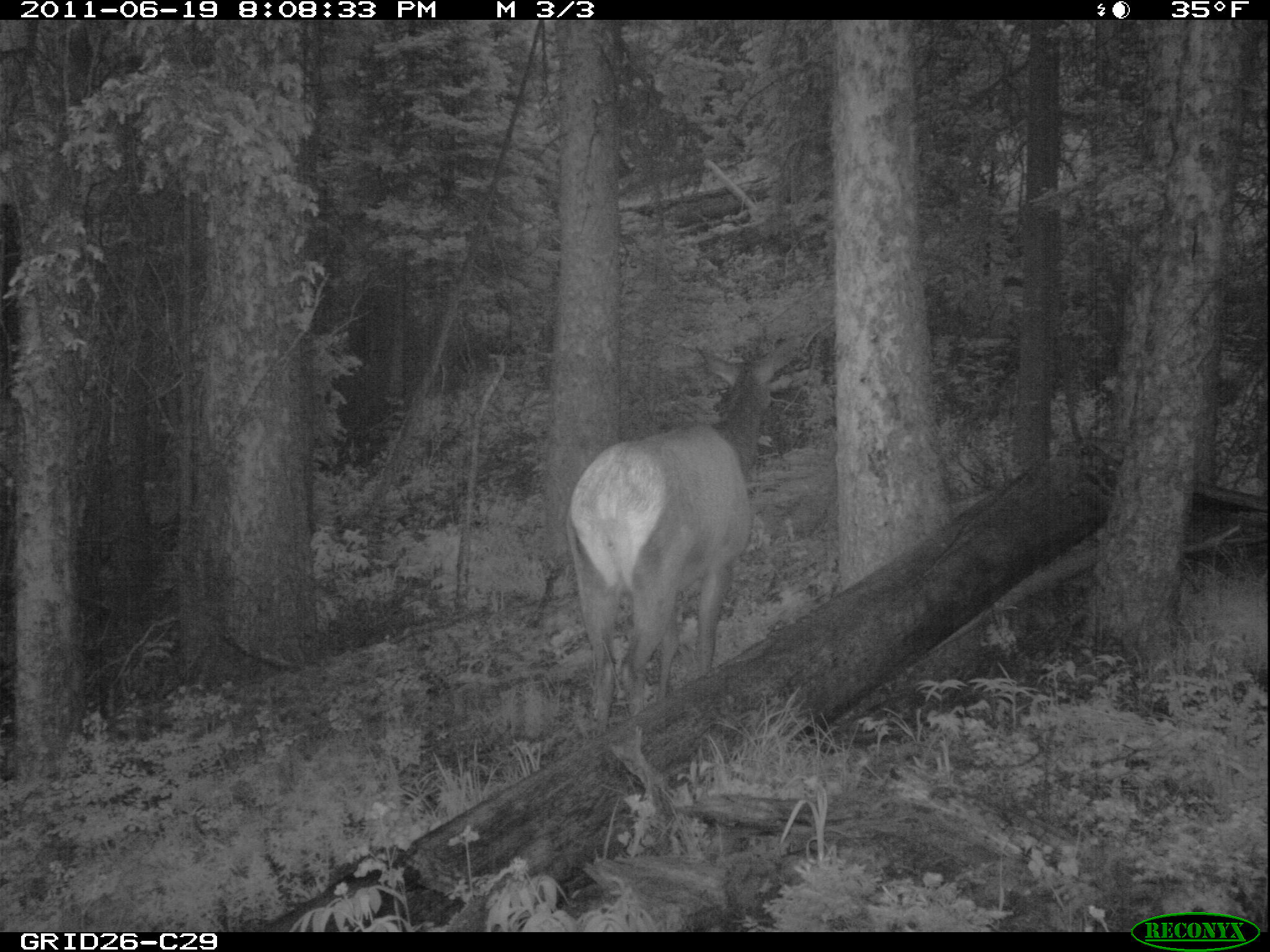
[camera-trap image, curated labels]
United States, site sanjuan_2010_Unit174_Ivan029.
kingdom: Animalia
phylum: Chordata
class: Mammalia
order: Artiodactyla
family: Cervidae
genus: Cervus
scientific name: Cervus elaphus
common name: red deer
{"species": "Cervus elaphus (red deer)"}